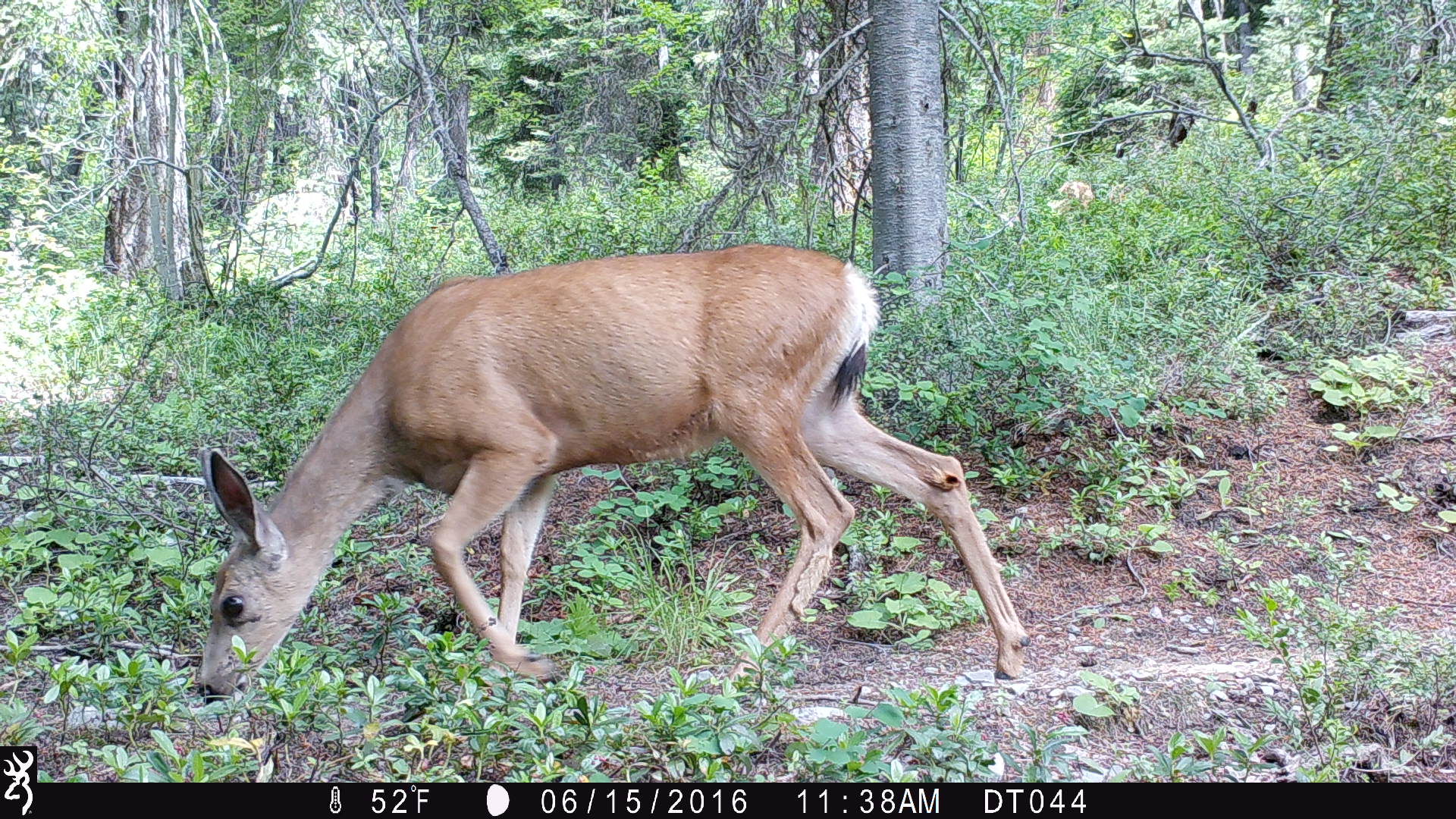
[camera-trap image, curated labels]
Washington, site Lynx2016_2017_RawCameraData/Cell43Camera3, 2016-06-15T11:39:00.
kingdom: Animalia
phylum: Chordata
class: Mammalia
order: Artiodactyla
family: Cervidae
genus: Odocoileus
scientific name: Odocoileus hemionus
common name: mule deer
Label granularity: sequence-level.